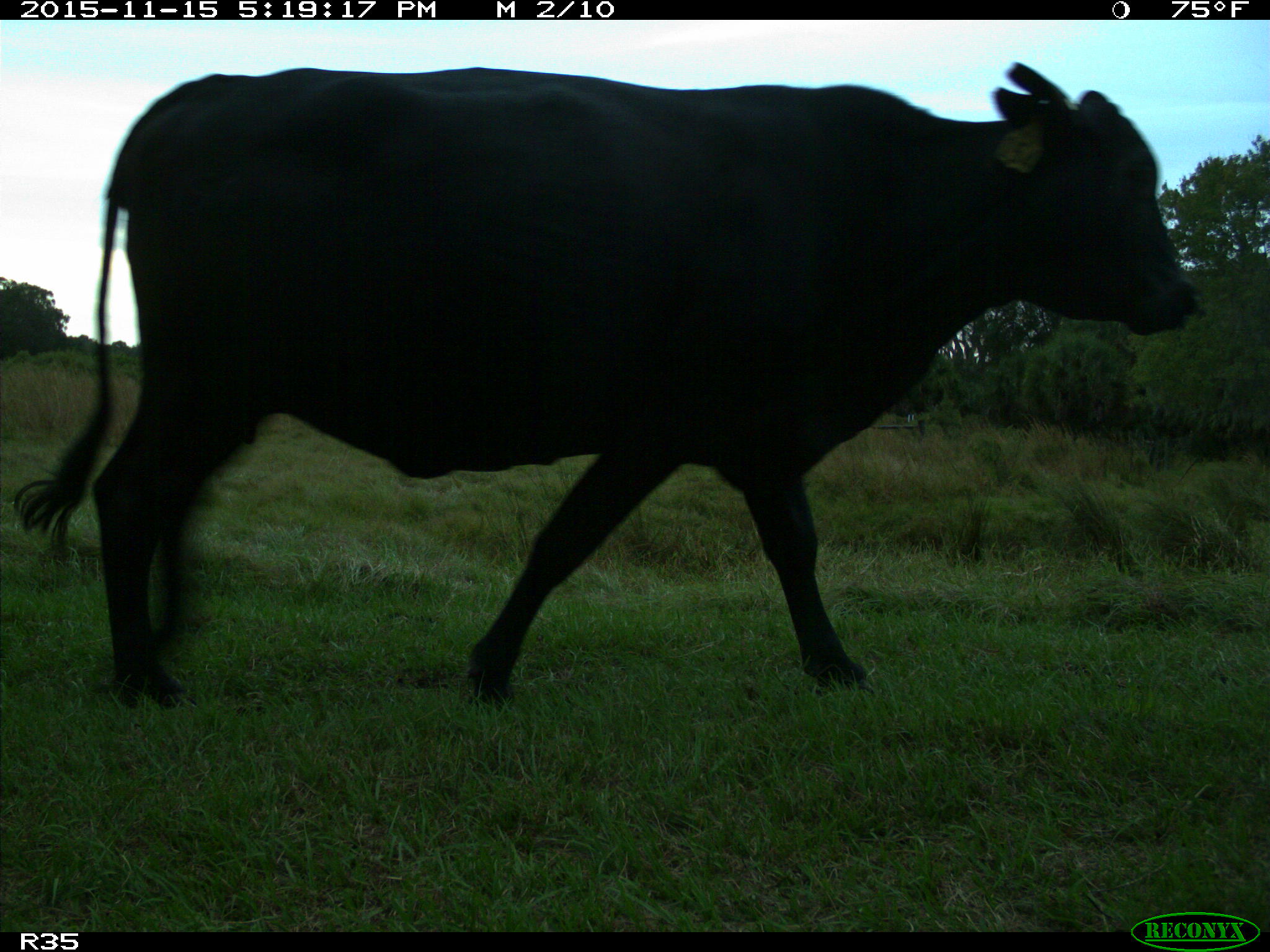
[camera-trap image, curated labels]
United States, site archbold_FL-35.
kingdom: Animalia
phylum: Chordata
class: Mammalia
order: Artiodactyla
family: Bovidae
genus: Bos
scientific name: Bos taurus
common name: domestic cow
Bos taurus (domestic cow).